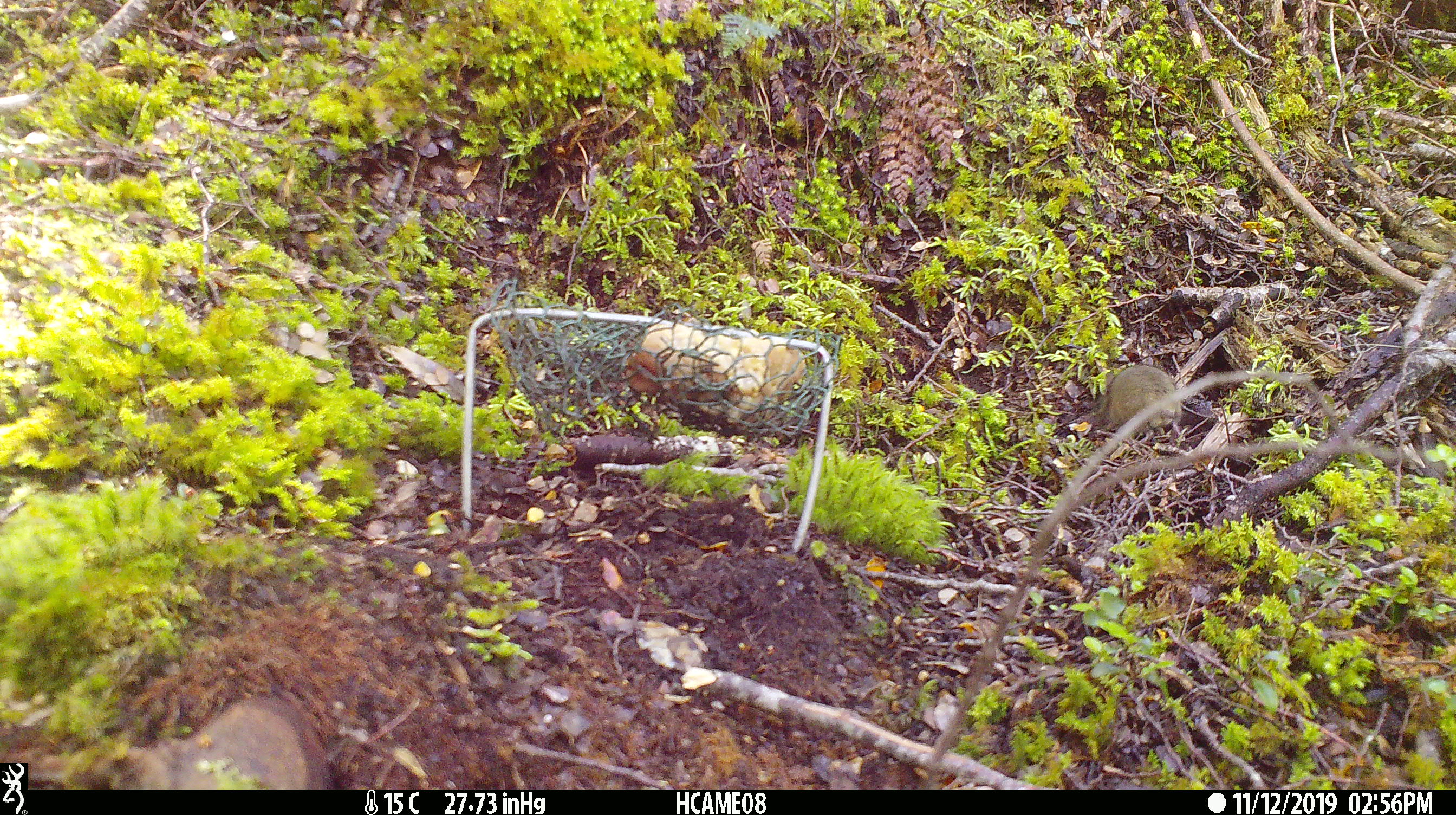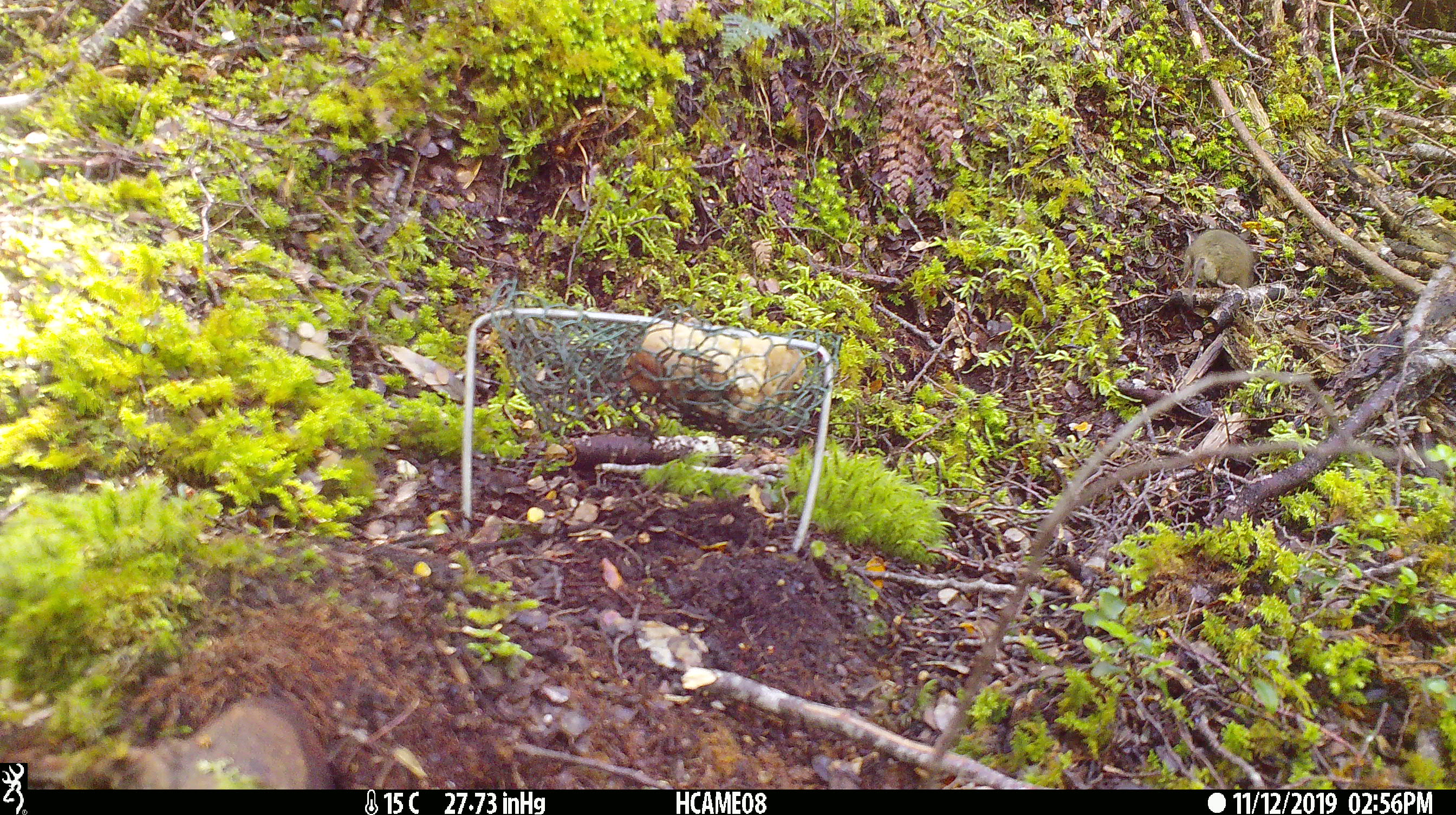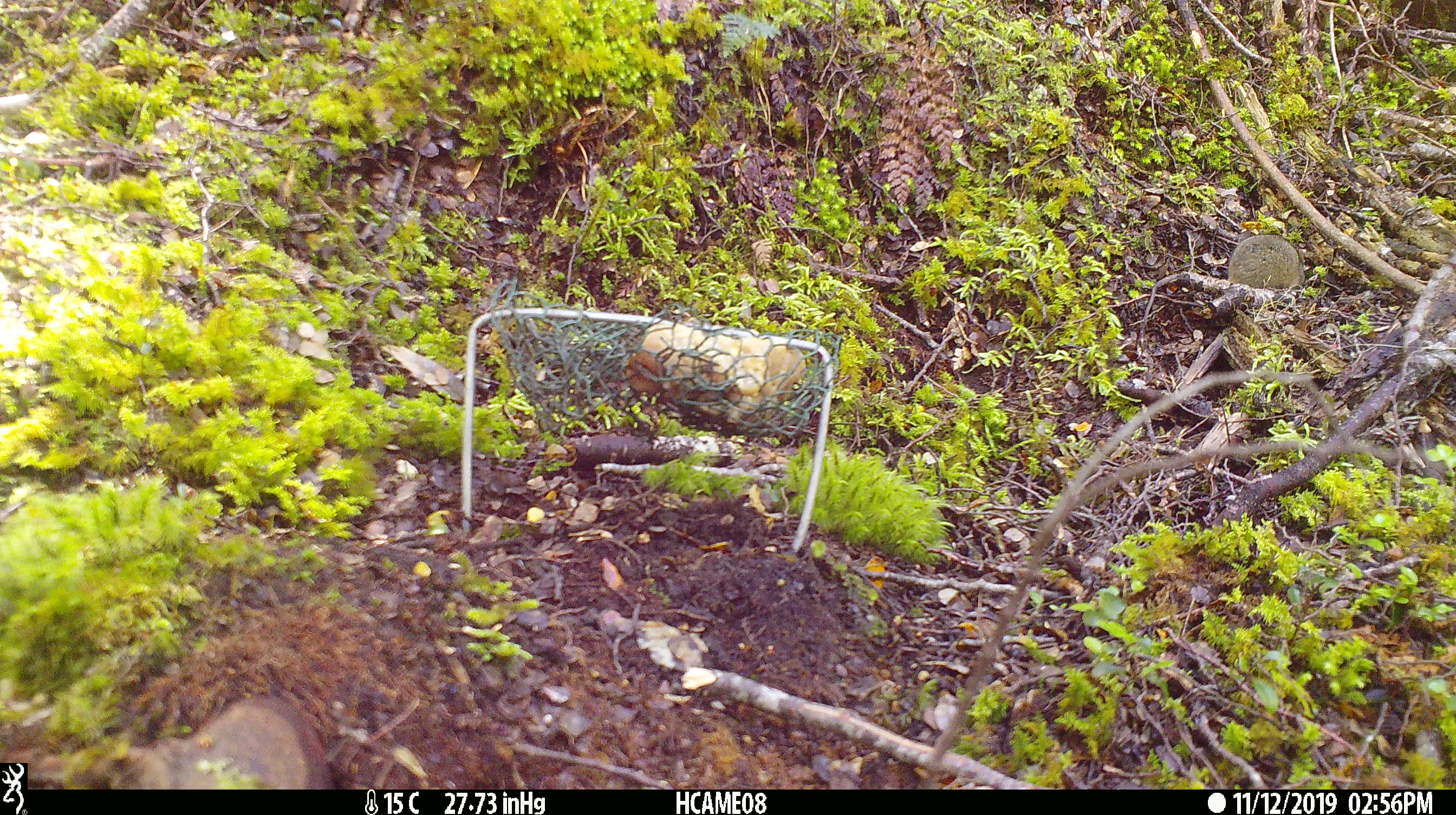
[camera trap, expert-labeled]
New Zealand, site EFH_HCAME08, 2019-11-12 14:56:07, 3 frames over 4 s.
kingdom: Animalia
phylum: Chordata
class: Mammalia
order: Rodentia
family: Muridae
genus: Mus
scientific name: Mus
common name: mouse